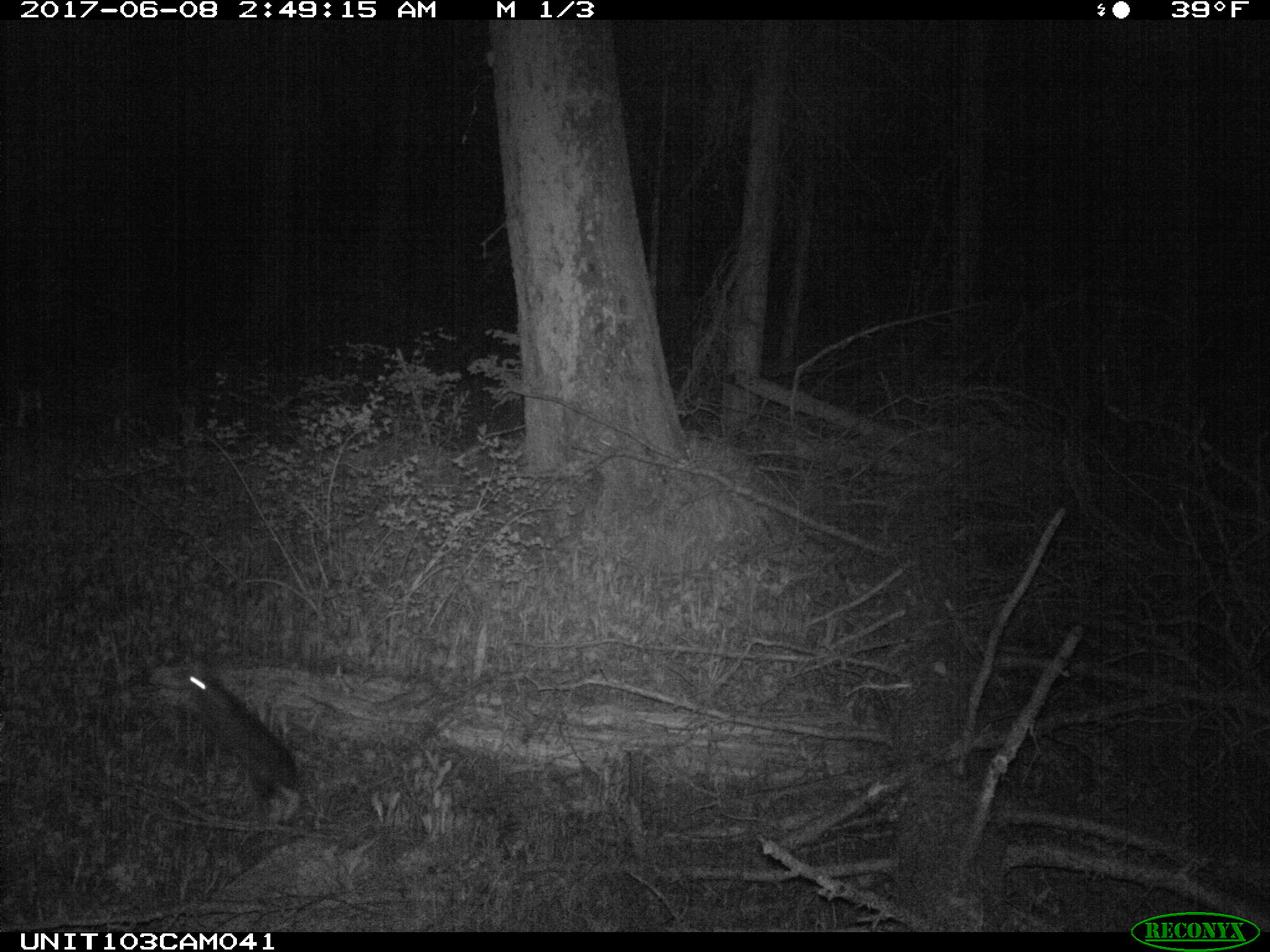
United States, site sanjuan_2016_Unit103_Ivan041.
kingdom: Animalia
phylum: Chordata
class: Mammalia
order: Lagomorpha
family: Leporidae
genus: Lepus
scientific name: Lepus americanus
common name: snowshoe hare